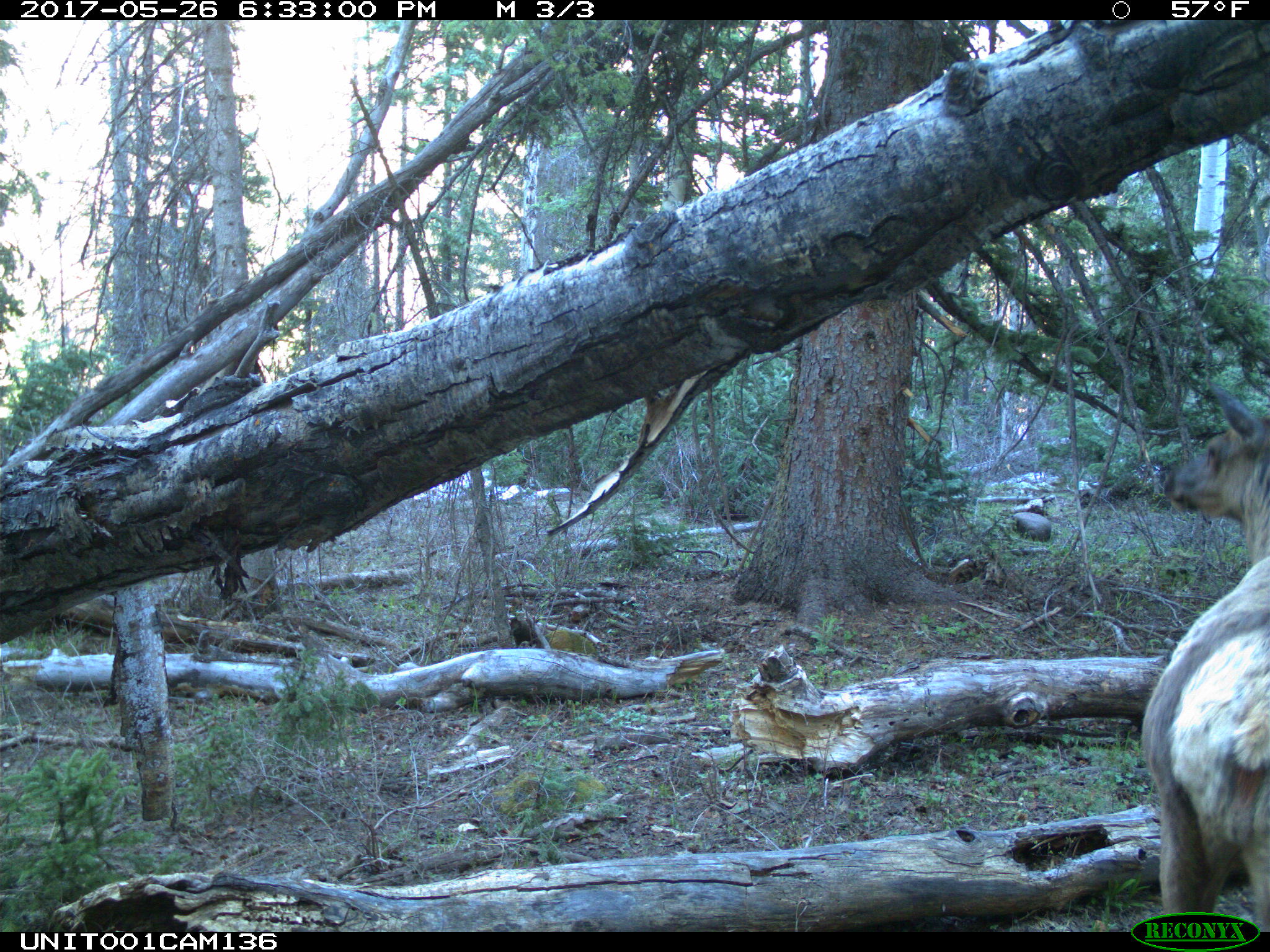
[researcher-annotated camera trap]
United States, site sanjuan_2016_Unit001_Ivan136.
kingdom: Animalia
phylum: Chordata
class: Mammalia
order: Artiodactyla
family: Cervidae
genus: Cervus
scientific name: Cervus elaphus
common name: red deer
Cervus elaphus (red deer).